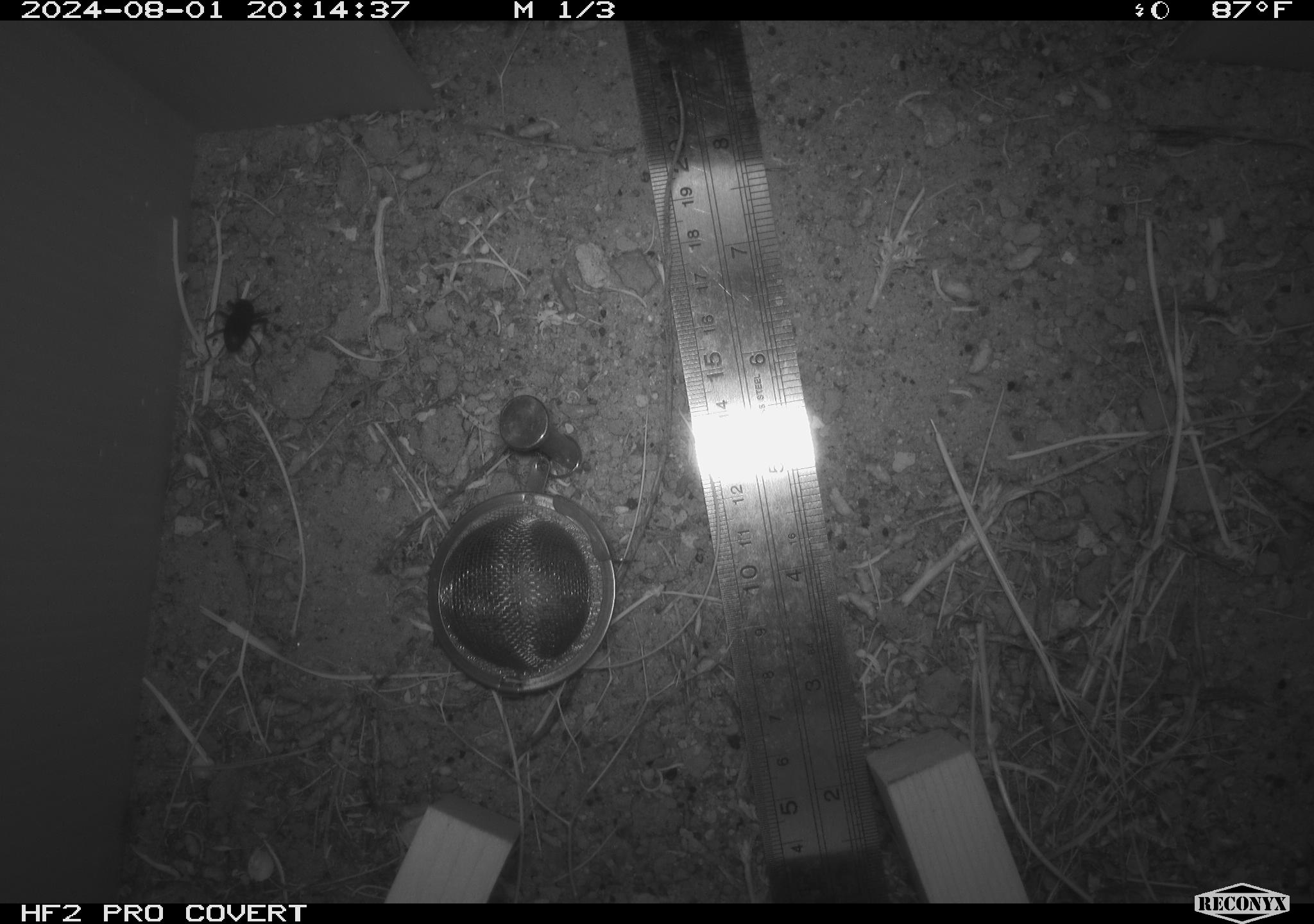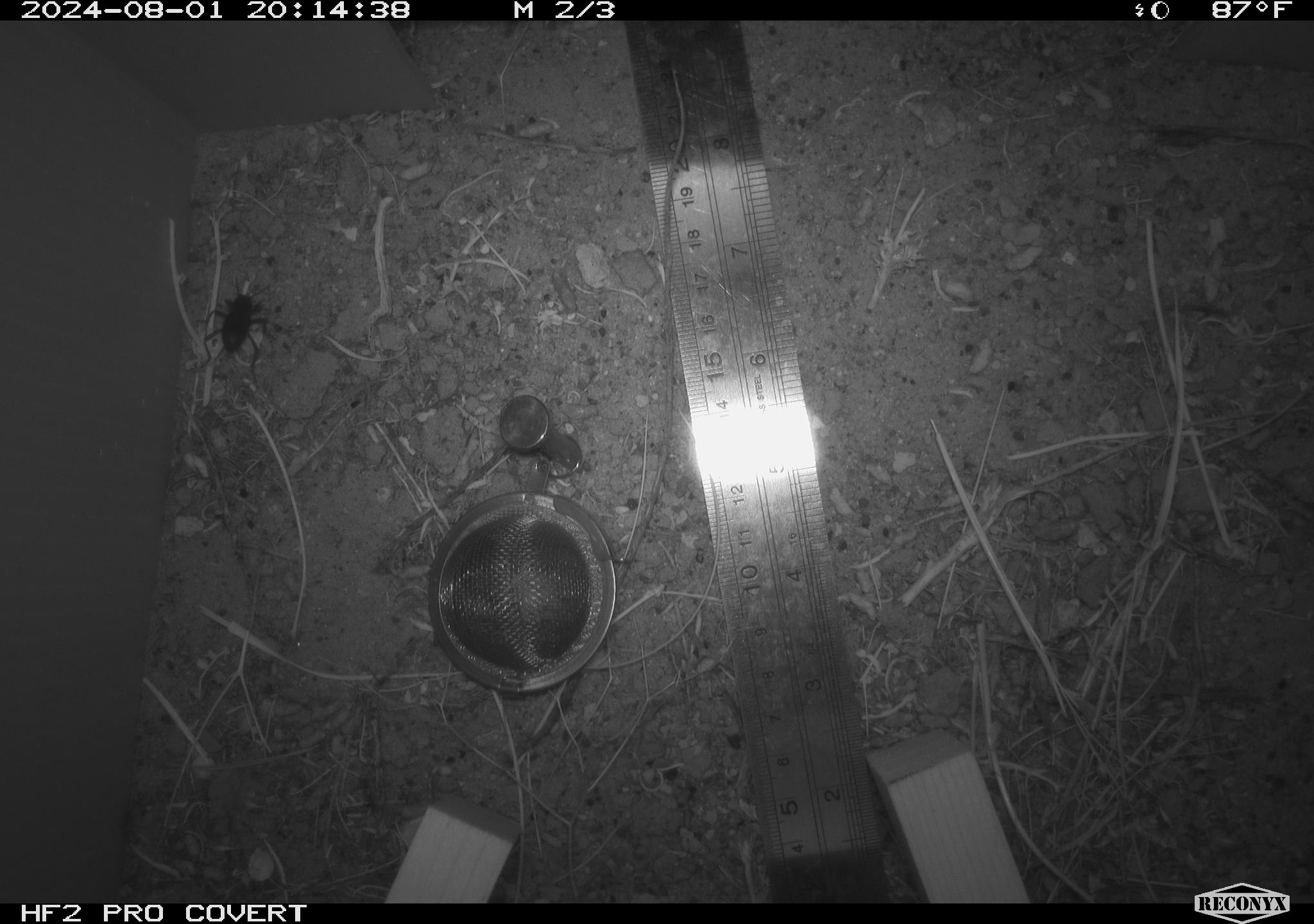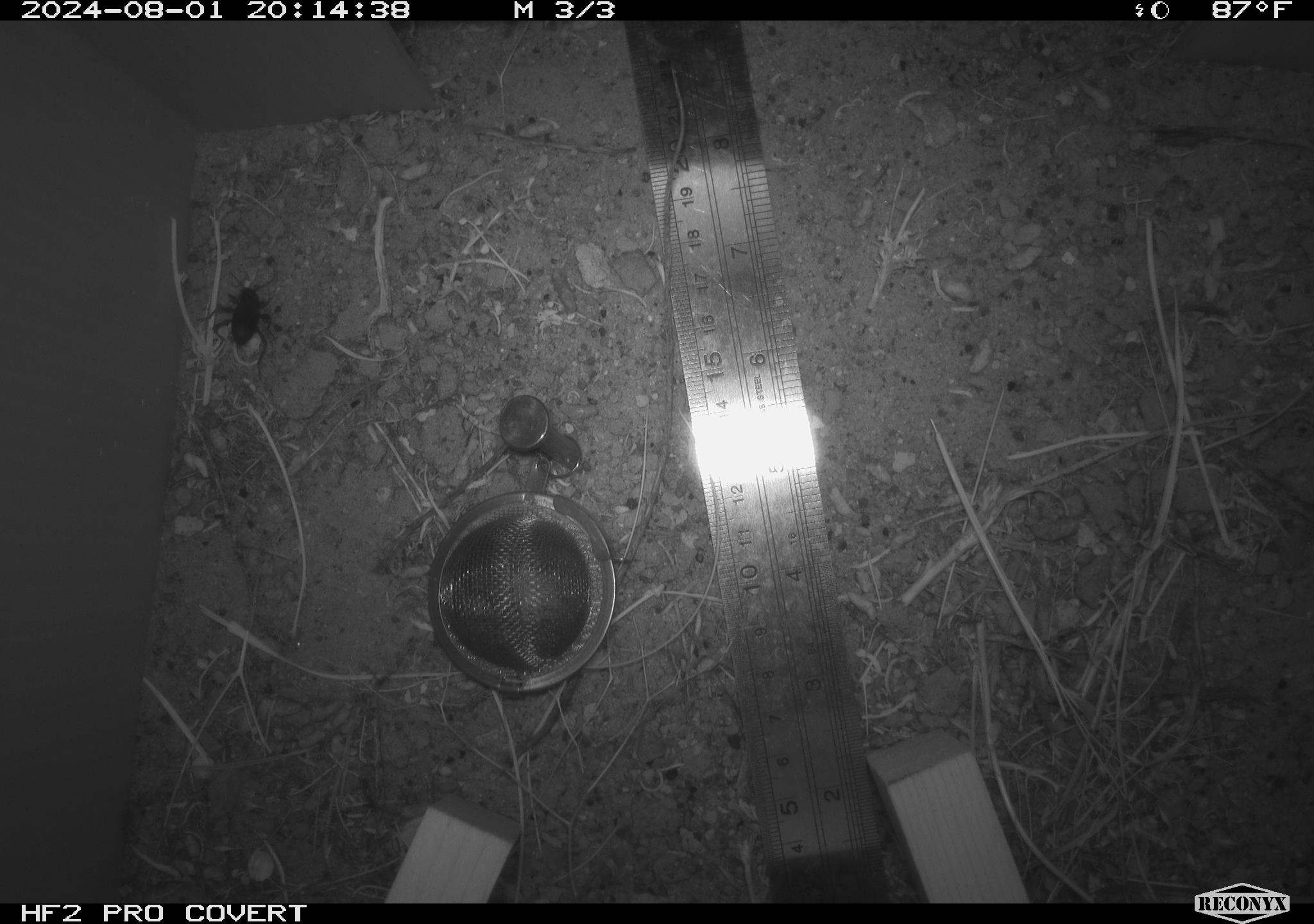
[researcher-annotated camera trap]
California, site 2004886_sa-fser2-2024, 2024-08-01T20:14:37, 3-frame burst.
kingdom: Animalia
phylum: Arthropoda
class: Insecta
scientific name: Insecta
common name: insect